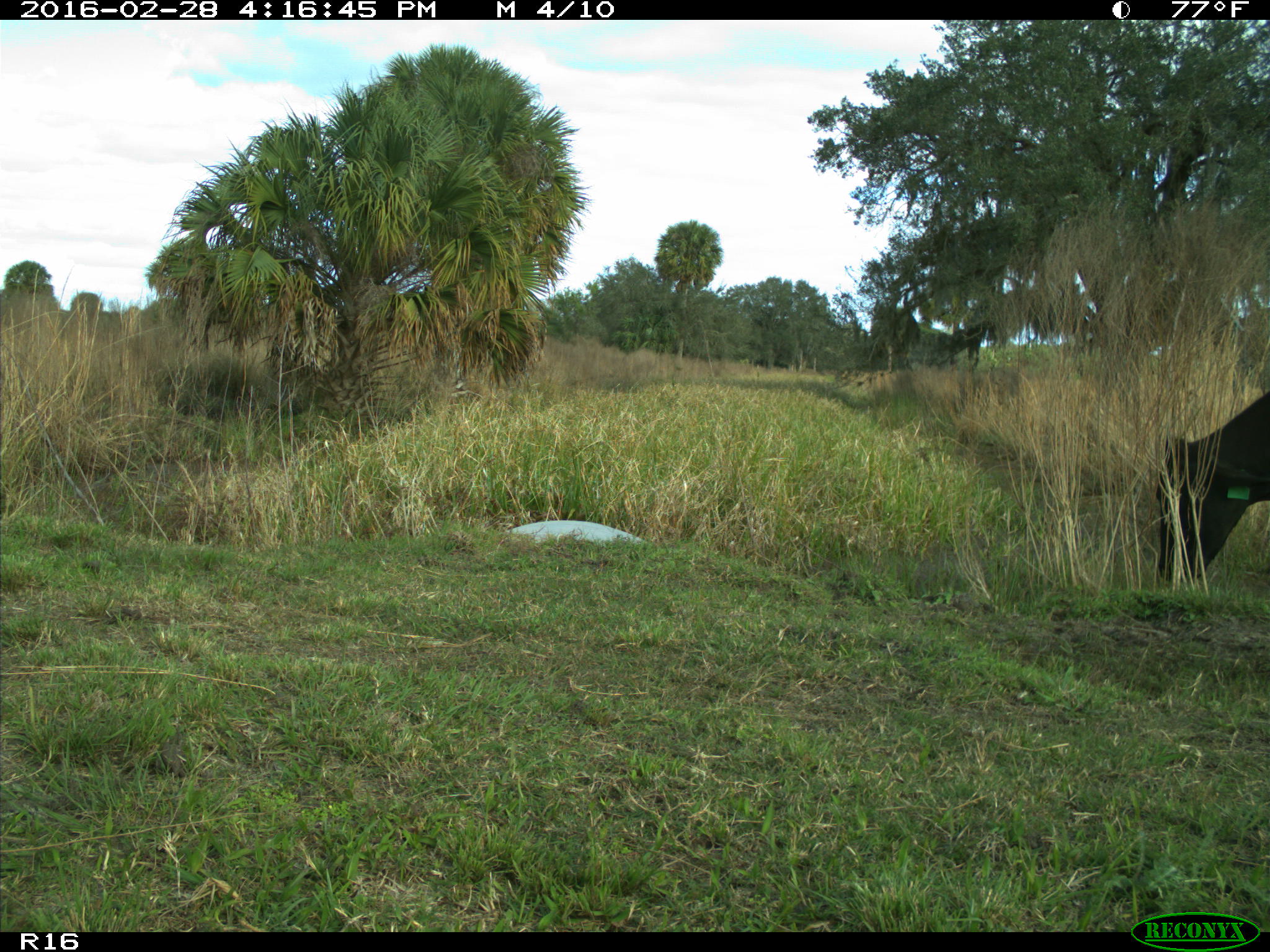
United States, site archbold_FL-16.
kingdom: Animalia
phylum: Chordata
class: Mammalia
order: Artiodactyla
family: Bovidae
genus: Bos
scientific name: Bos taurus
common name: domestic cow